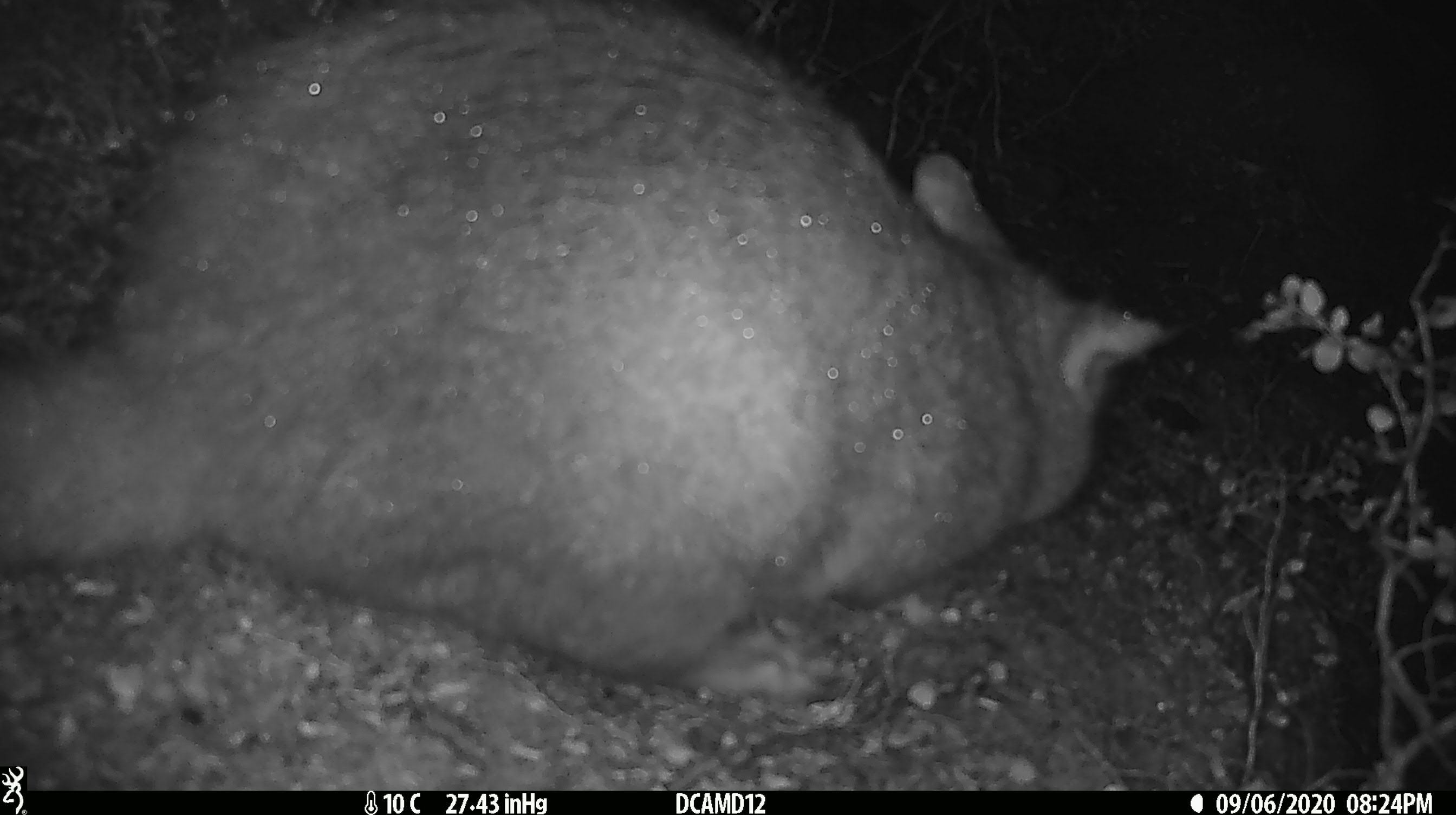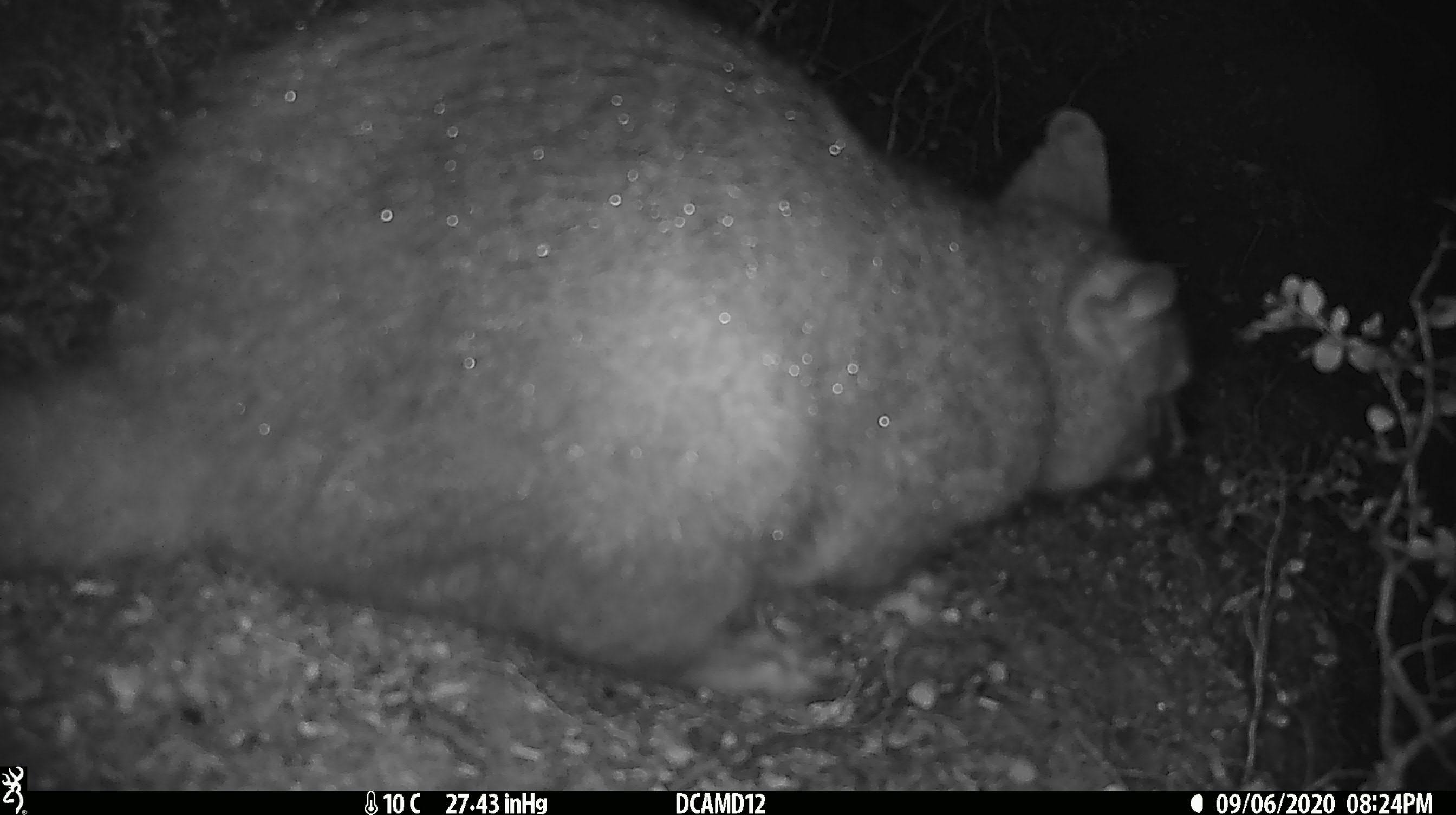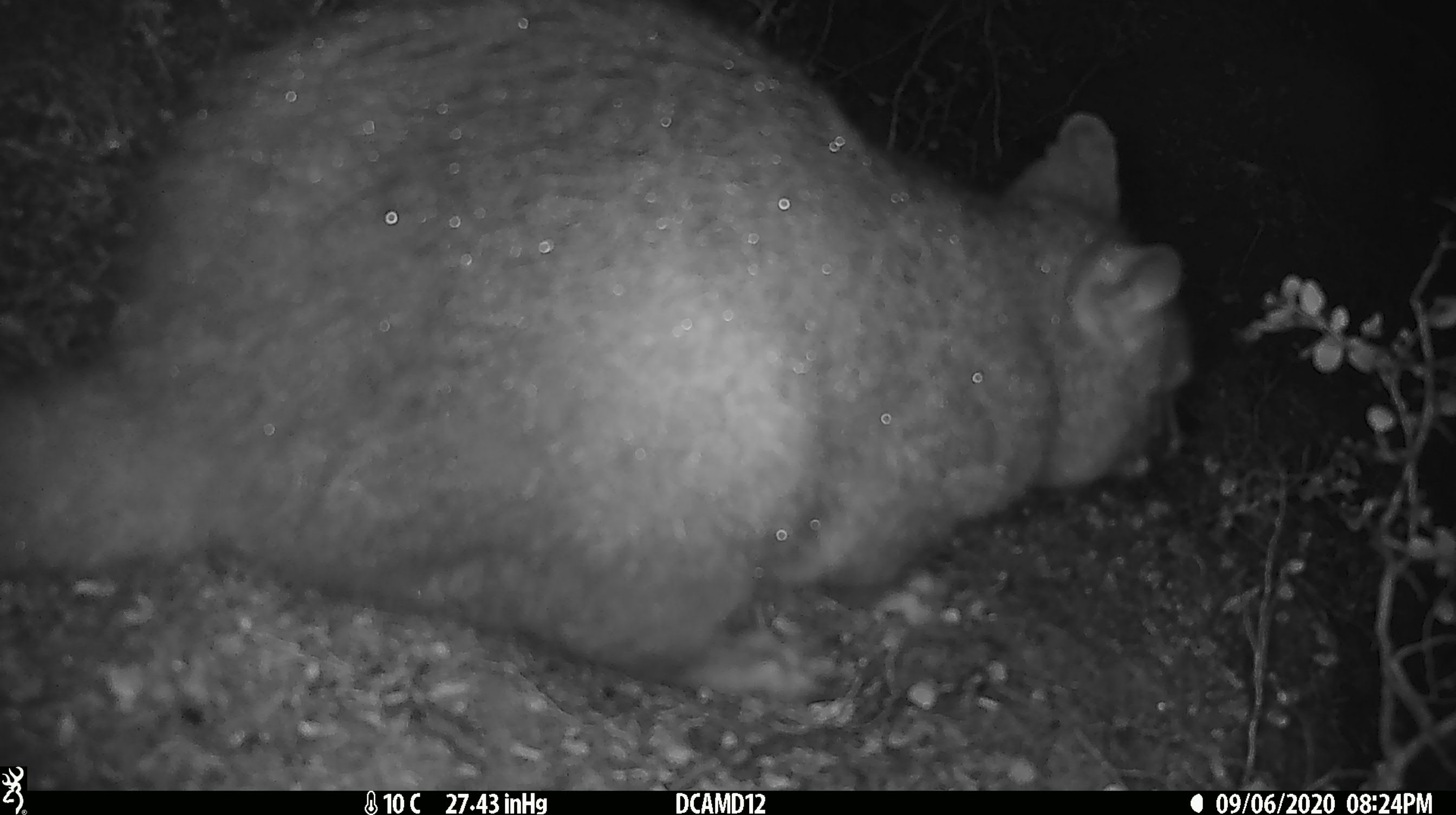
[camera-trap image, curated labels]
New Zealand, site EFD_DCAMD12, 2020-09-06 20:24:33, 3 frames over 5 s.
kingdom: Animalia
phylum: Chordata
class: Mammalia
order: Diprotodontia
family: Phalangeridae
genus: Trichosurus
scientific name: Trichosurus vulpecula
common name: common brushtail possum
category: possum